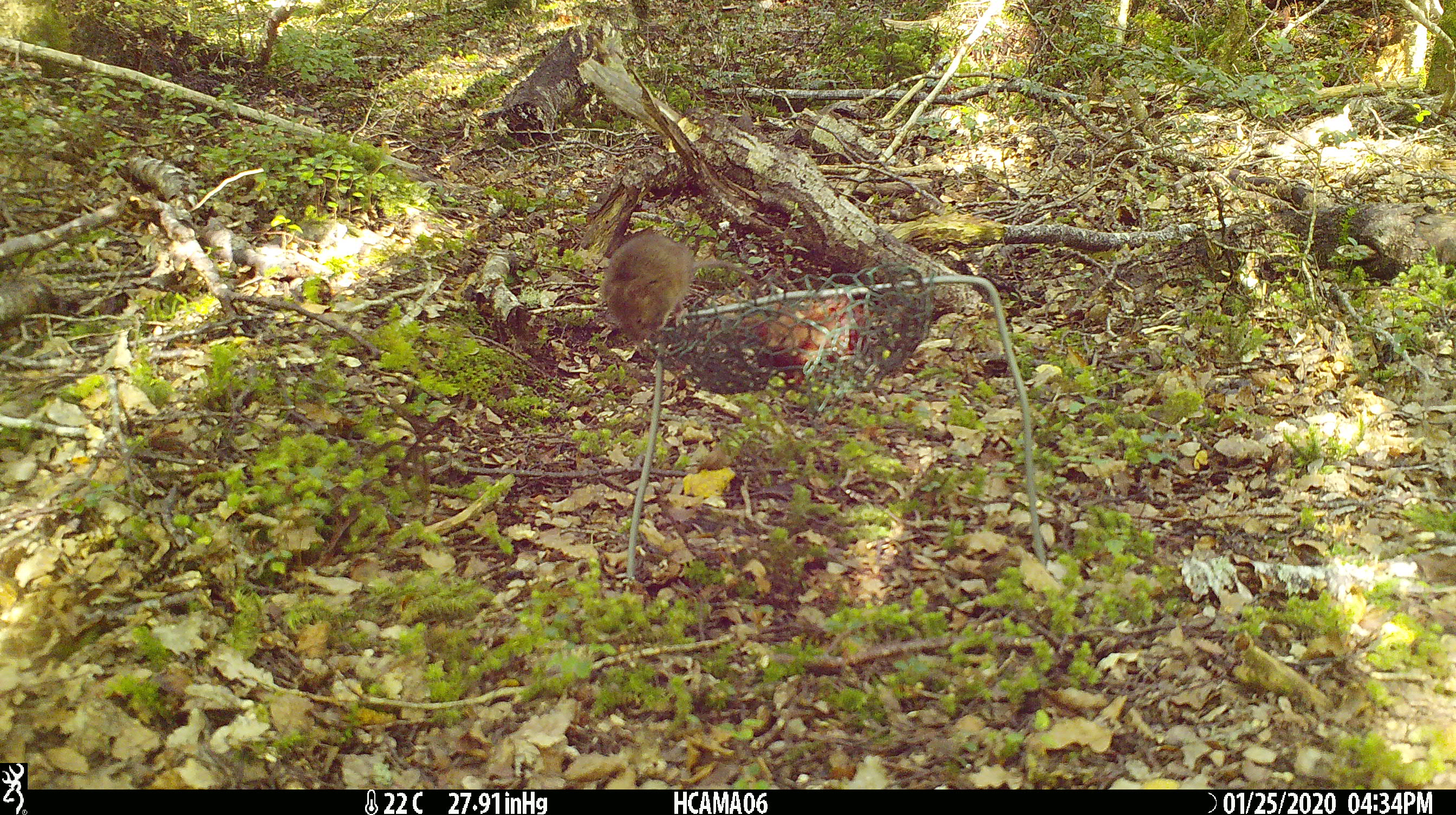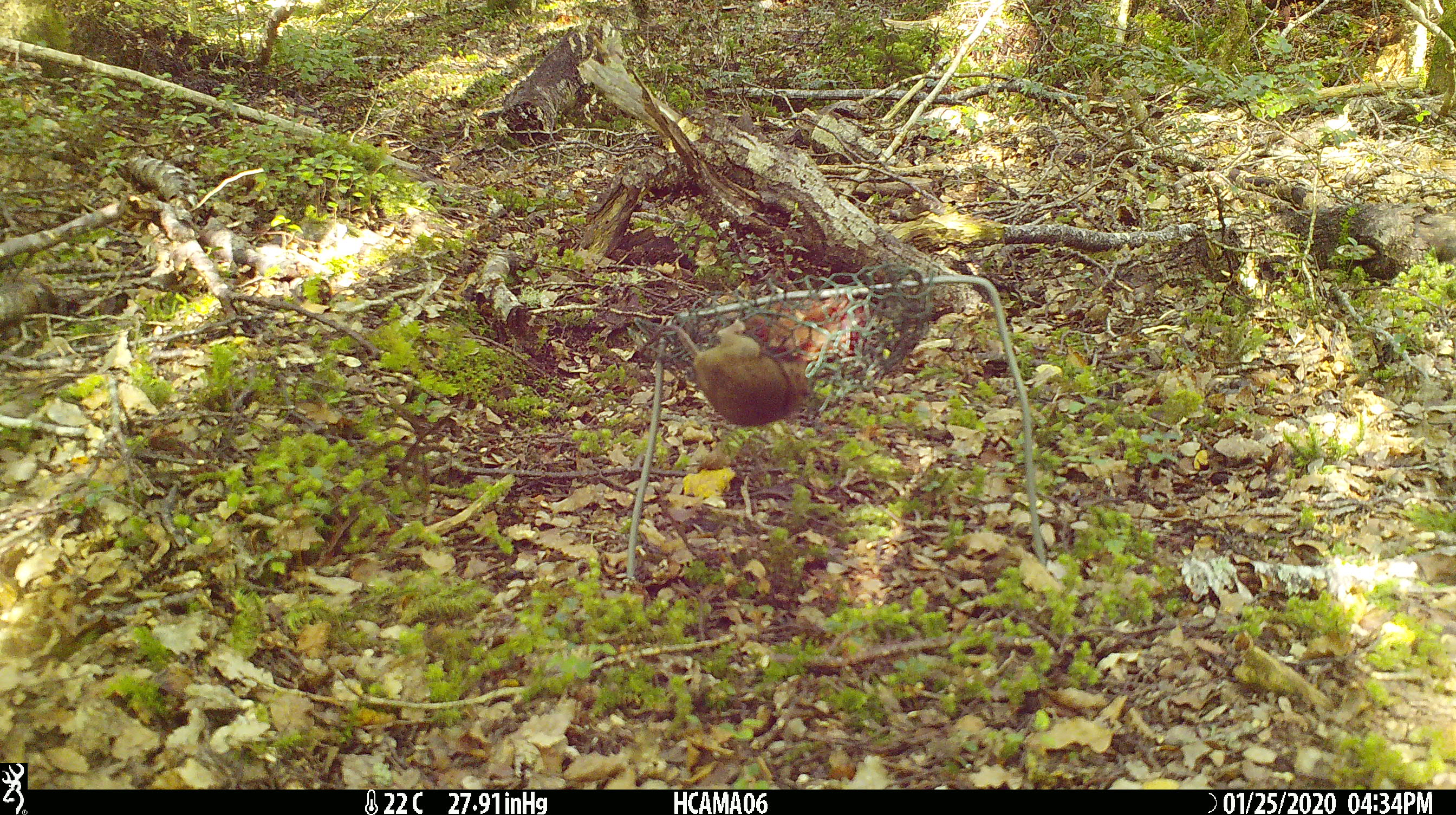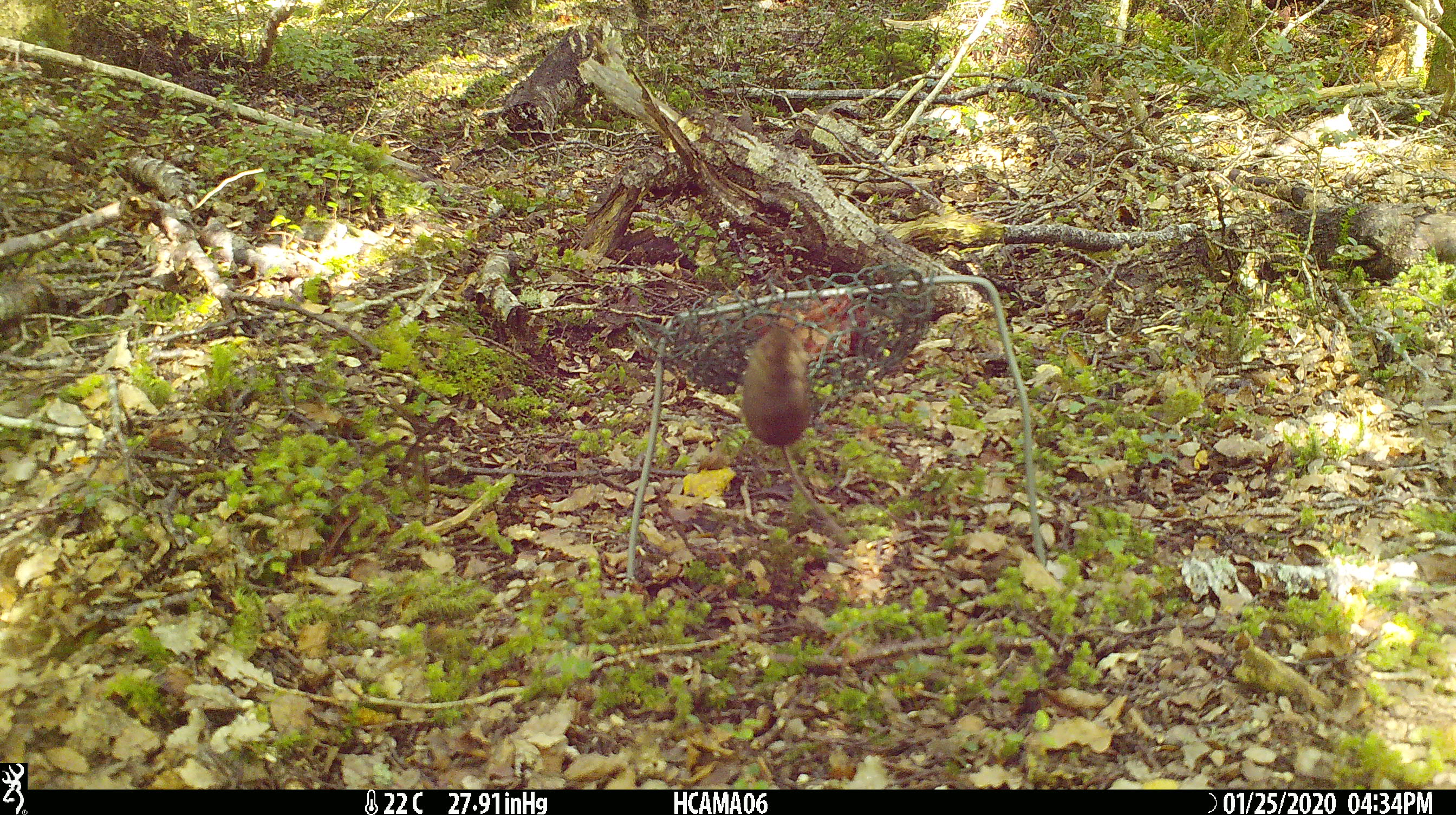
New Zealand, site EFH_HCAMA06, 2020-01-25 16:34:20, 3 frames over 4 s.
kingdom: Animalia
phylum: Chordata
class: Mammalia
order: Rodentia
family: Muridae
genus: Mus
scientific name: Mus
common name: mouse